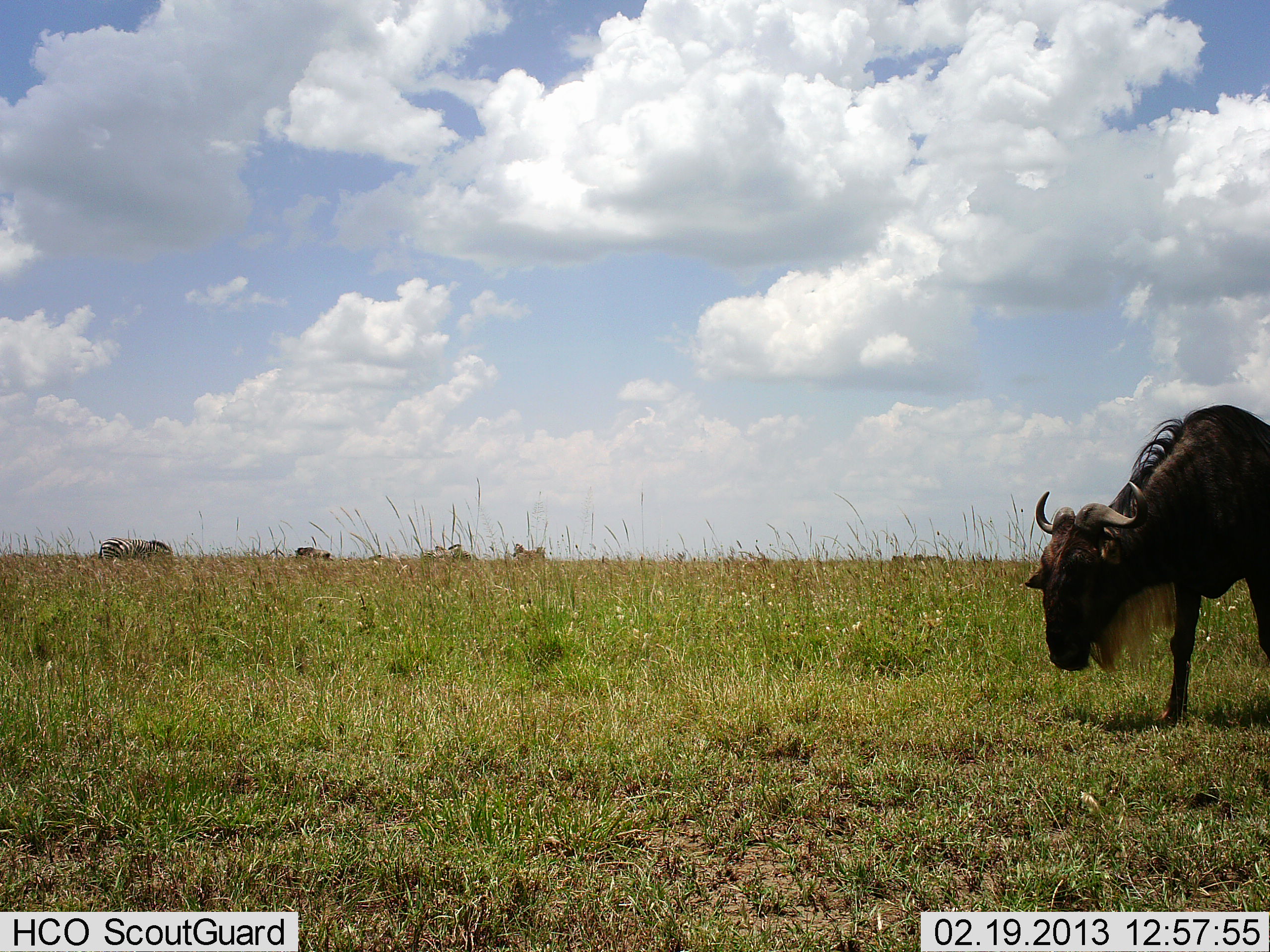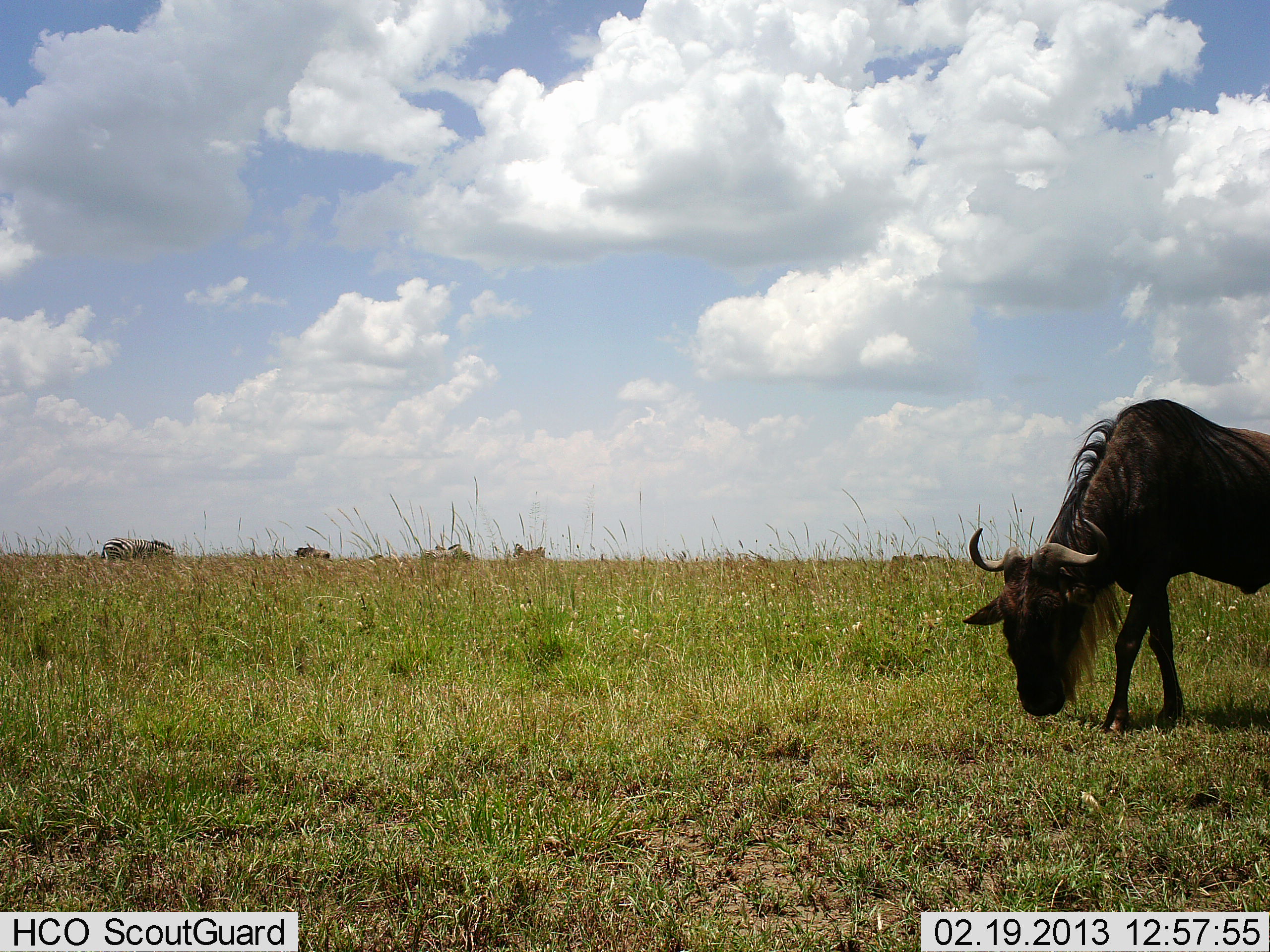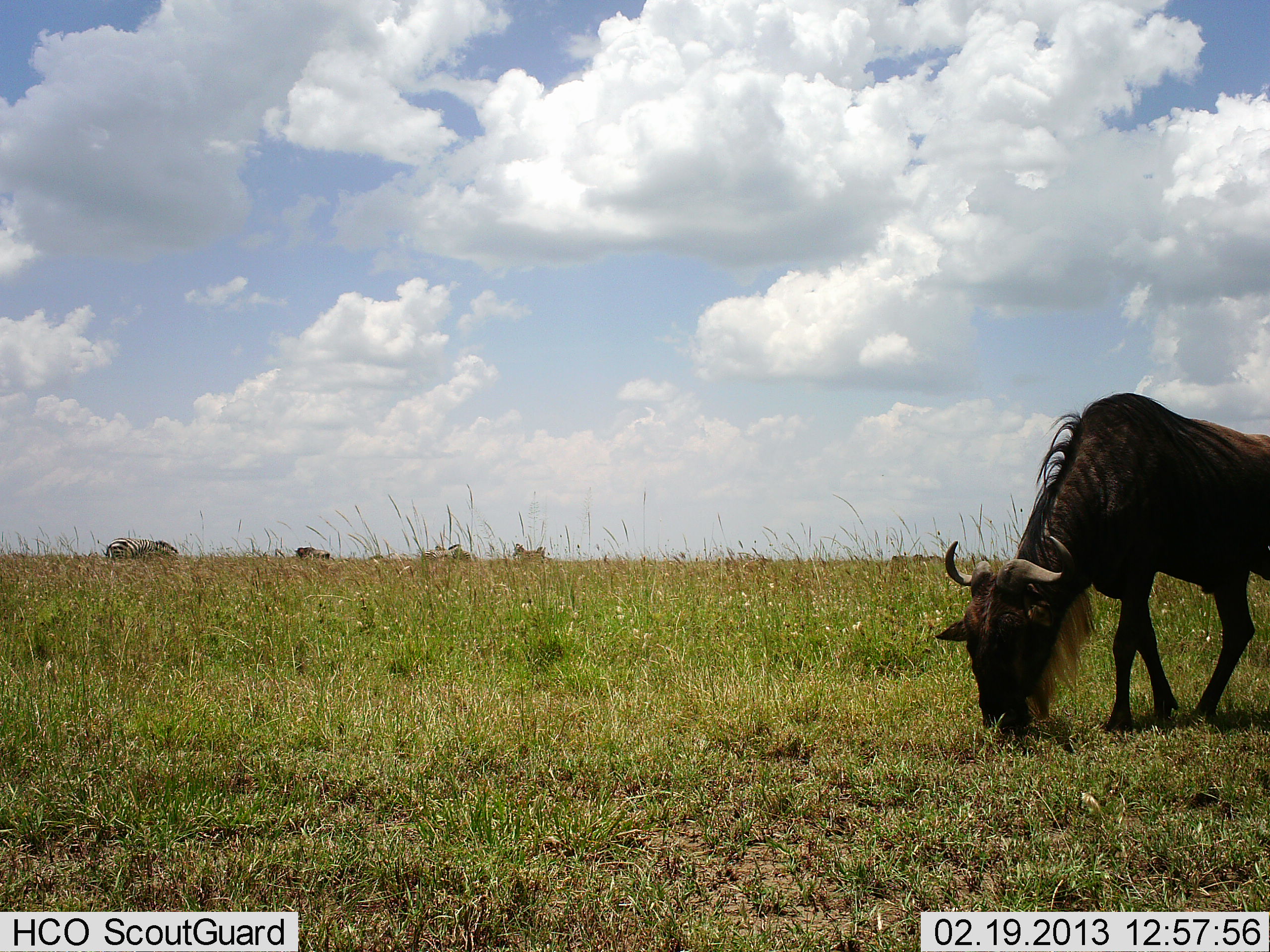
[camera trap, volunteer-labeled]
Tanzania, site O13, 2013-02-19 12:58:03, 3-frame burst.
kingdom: Animalia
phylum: Chordata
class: Mammalia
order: Artiodactyla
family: Bovidae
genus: Connochaetes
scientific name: Connochaetes taurinus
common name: blue wildebeest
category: wildebeest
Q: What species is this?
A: Wildebeest (blue wildebeest) (Connochaetes taurinus).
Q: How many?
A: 1.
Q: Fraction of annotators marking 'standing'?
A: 10%.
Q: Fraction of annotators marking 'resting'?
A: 0%.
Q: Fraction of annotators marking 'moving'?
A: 30%.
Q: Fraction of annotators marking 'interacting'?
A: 0%.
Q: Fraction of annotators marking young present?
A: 0%.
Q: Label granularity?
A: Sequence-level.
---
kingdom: Animalia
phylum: Chordata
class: Mammalia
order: Perissodactyla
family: Equidae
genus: Equus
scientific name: Equus quagga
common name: plains zebra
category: zebra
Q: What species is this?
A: Zebra (plains zebra) (Equus quagga).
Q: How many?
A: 1.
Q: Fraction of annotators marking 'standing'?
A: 20%.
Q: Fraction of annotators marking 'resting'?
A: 0%.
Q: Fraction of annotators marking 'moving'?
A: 10%.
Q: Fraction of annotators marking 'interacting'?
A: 0%.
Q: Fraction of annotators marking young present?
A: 0%.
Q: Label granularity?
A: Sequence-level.